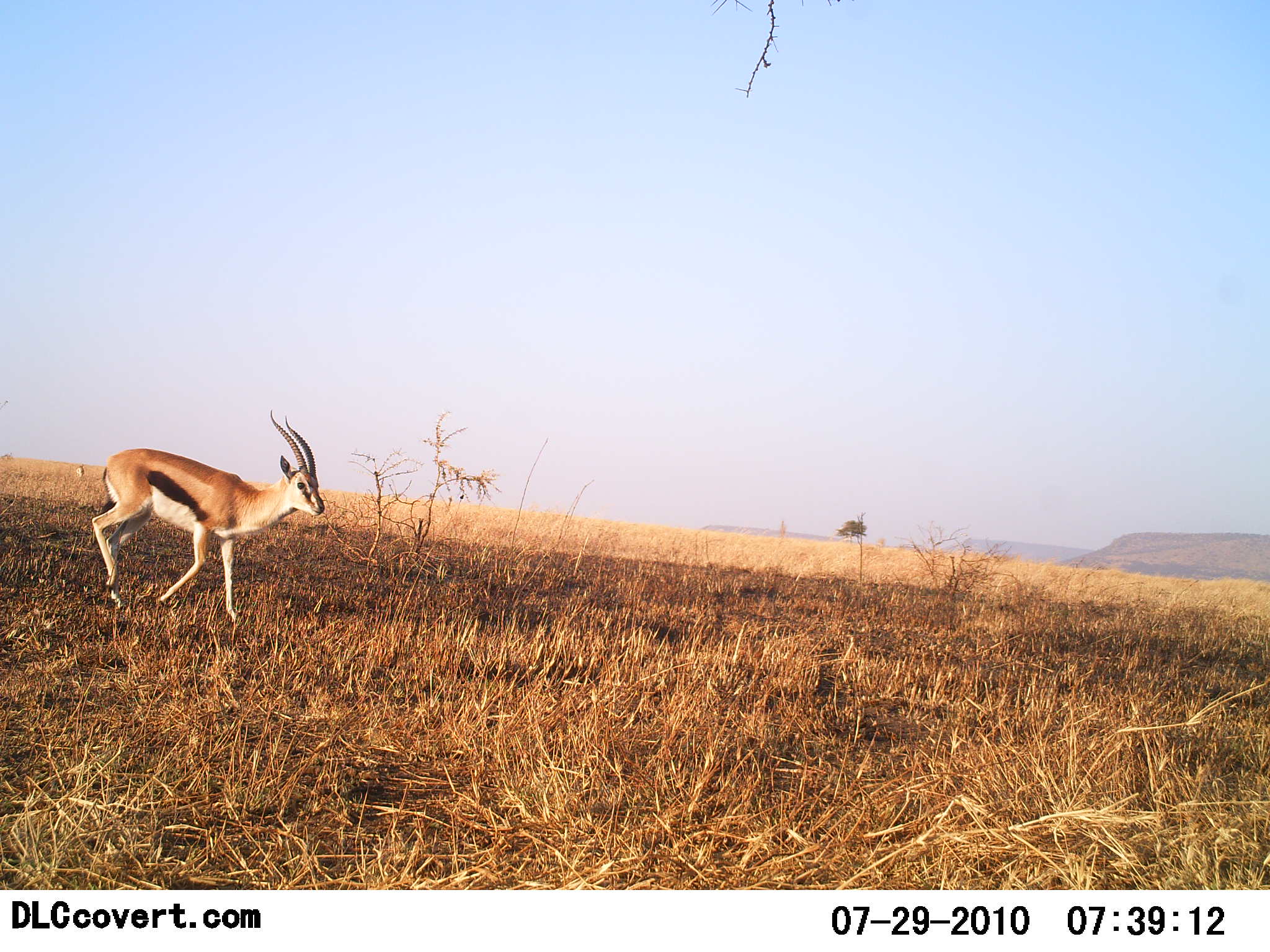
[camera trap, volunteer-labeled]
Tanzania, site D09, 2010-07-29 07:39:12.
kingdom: Animalia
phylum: Chordata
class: Mammalia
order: Artiodactyla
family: Bovidae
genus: Eudorcas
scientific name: Eudorcas thomsonii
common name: thomson's gazelle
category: gazellethomsons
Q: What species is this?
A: Gazellethomsons (thomson's gazelle) (Eudorcas thomsonii).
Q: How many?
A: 1.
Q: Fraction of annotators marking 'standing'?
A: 25%.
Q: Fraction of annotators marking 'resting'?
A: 0%.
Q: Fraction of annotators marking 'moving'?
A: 92%.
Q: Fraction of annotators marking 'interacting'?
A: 0%.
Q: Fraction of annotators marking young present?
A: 0%.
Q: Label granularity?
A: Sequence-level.